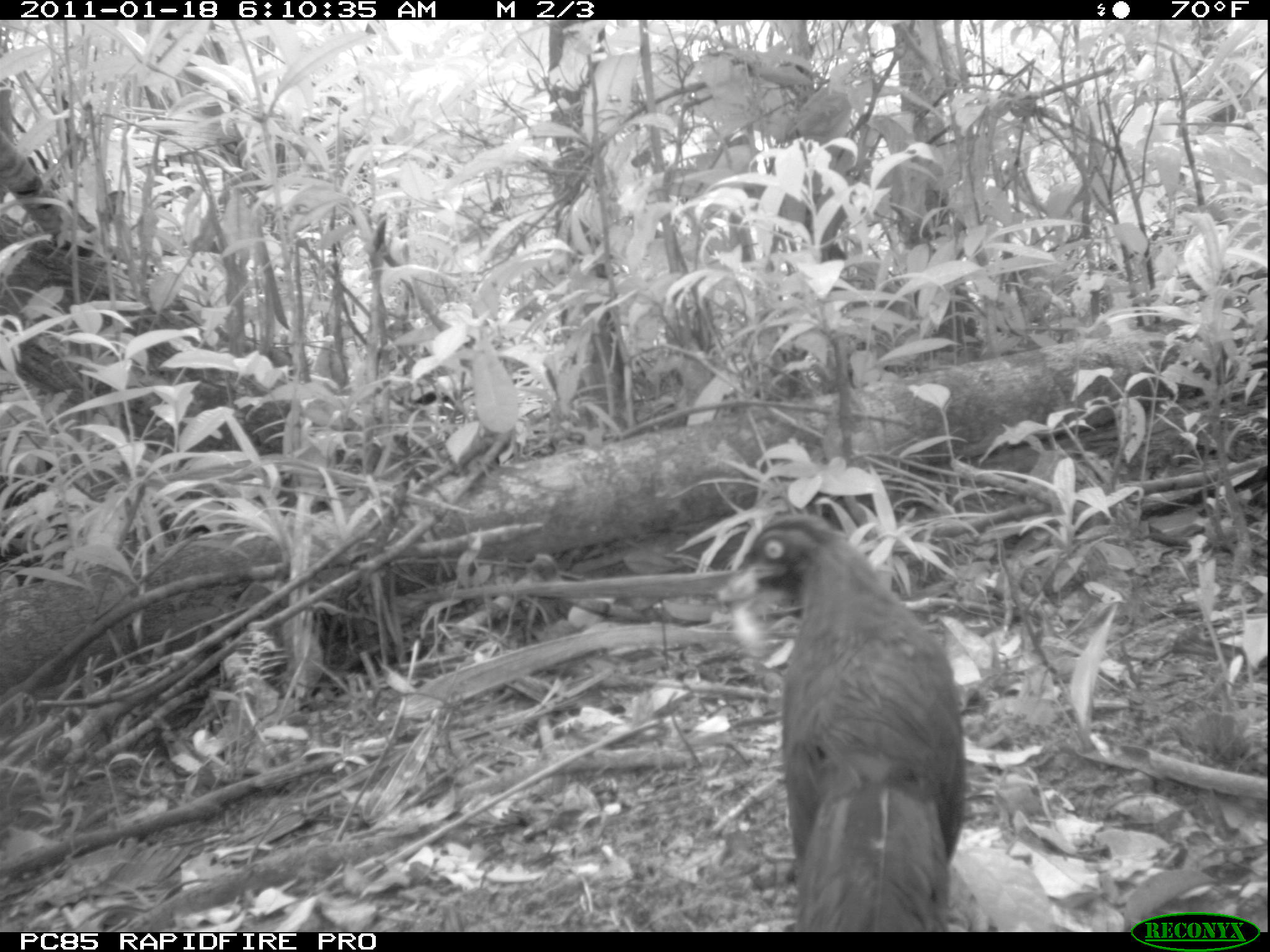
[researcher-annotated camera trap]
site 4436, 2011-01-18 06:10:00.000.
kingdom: Animalia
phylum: Chordata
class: Aves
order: Cuculiformes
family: Cuculidae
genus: Coua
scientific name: Coua serriana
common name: red-breasted coua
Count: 1.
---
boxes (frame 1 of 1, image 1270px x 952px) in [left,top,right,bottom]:
coua serriana: [717,505,967,932]